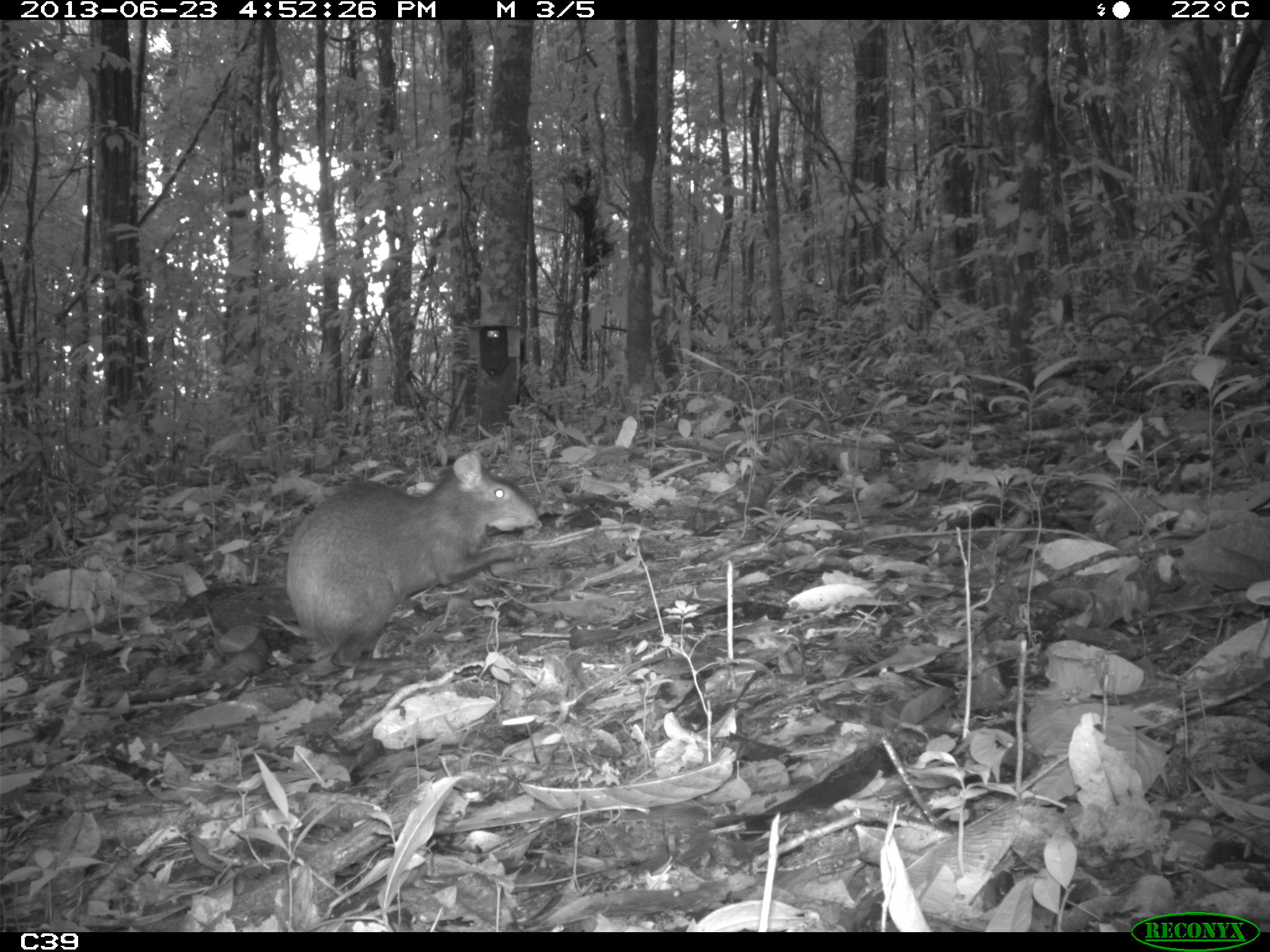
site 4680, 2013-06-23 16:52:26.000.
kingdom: Animalia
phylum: Chordata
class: Mammalia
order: Rodentia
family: Dasyproctidae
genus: Dasyprocta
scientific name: Dasyprocta leporina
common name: red-rumped agouti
Dasyprocta leporina (red-rumped agouti), count 1, age adult.